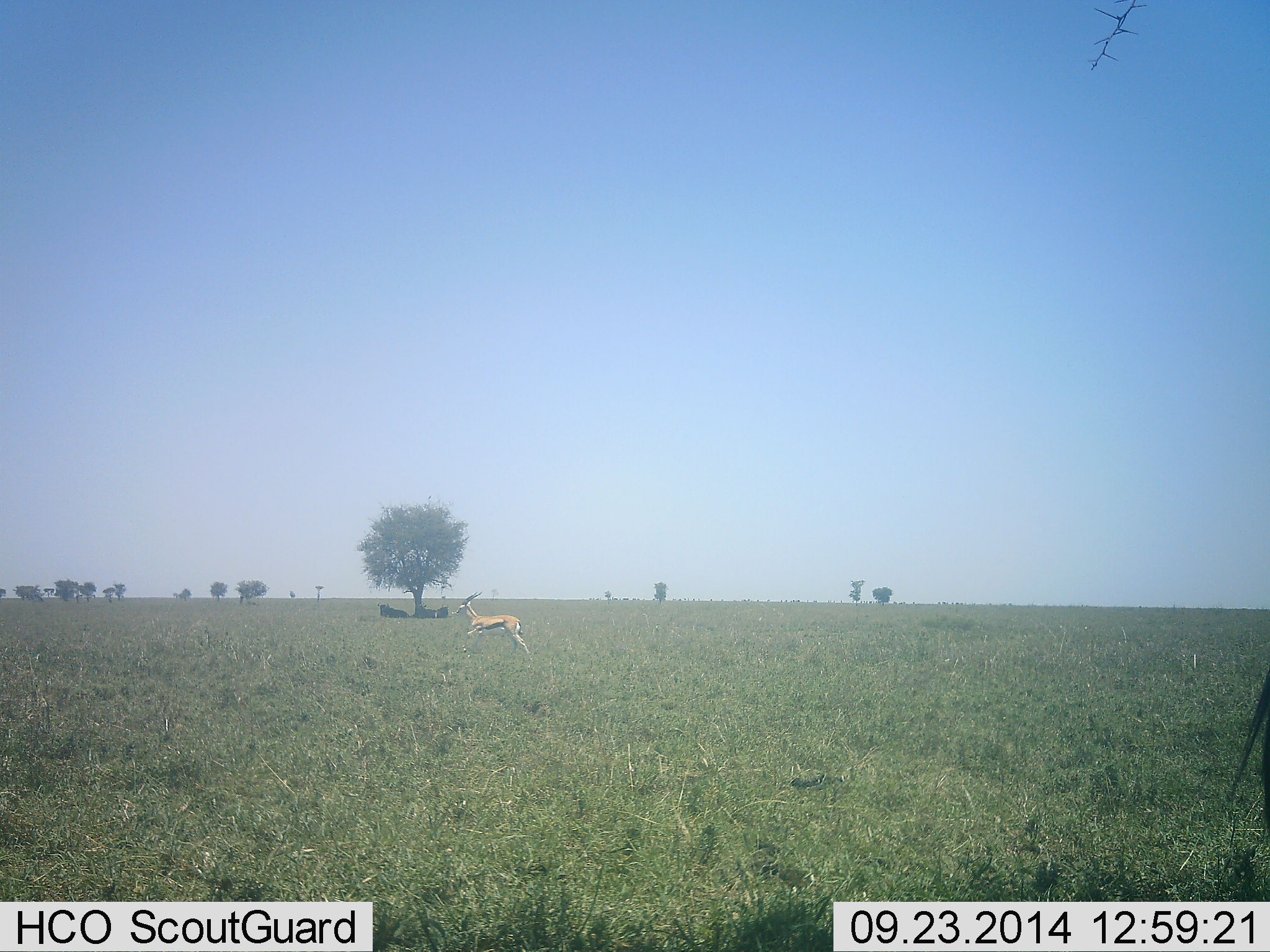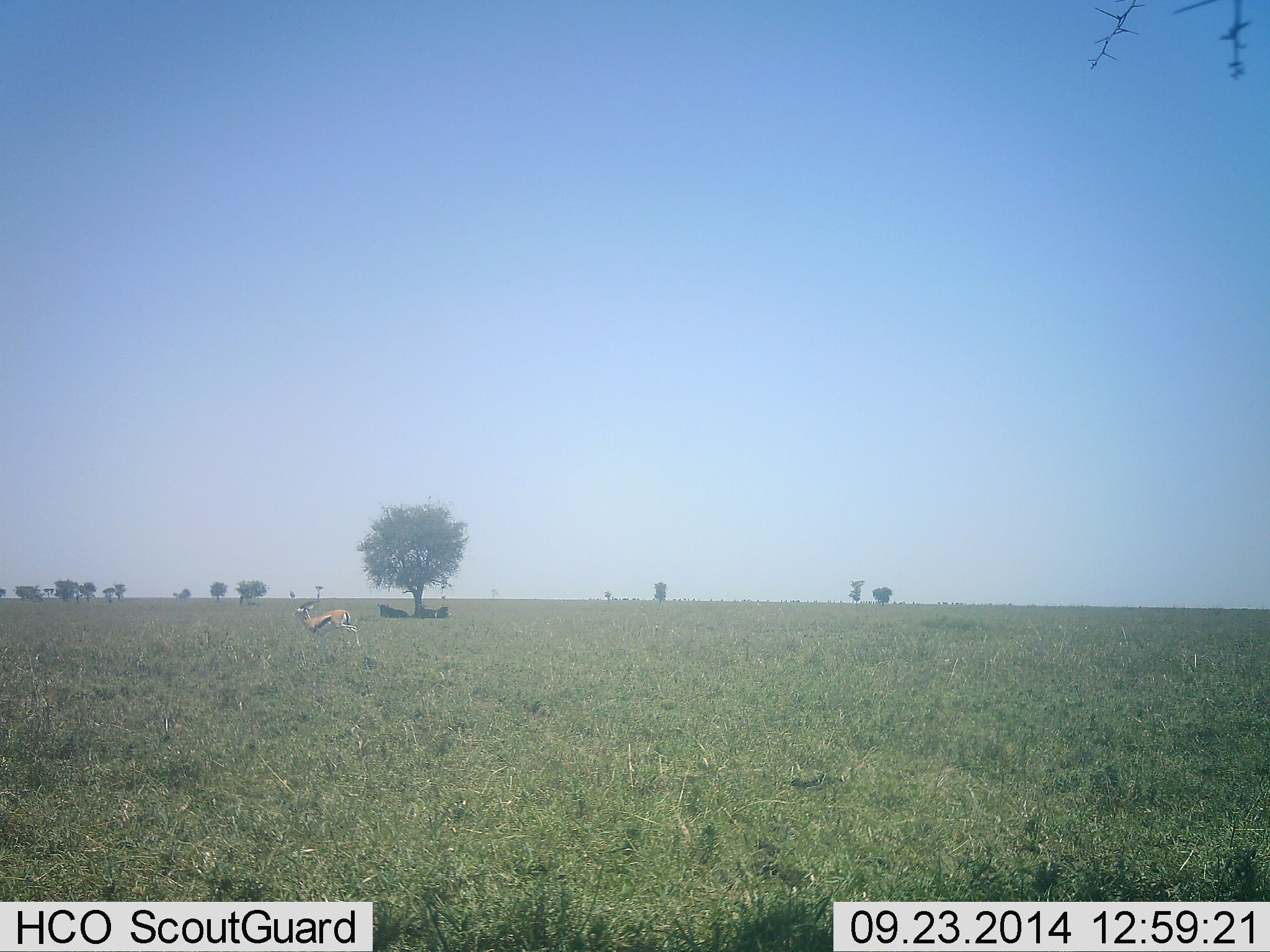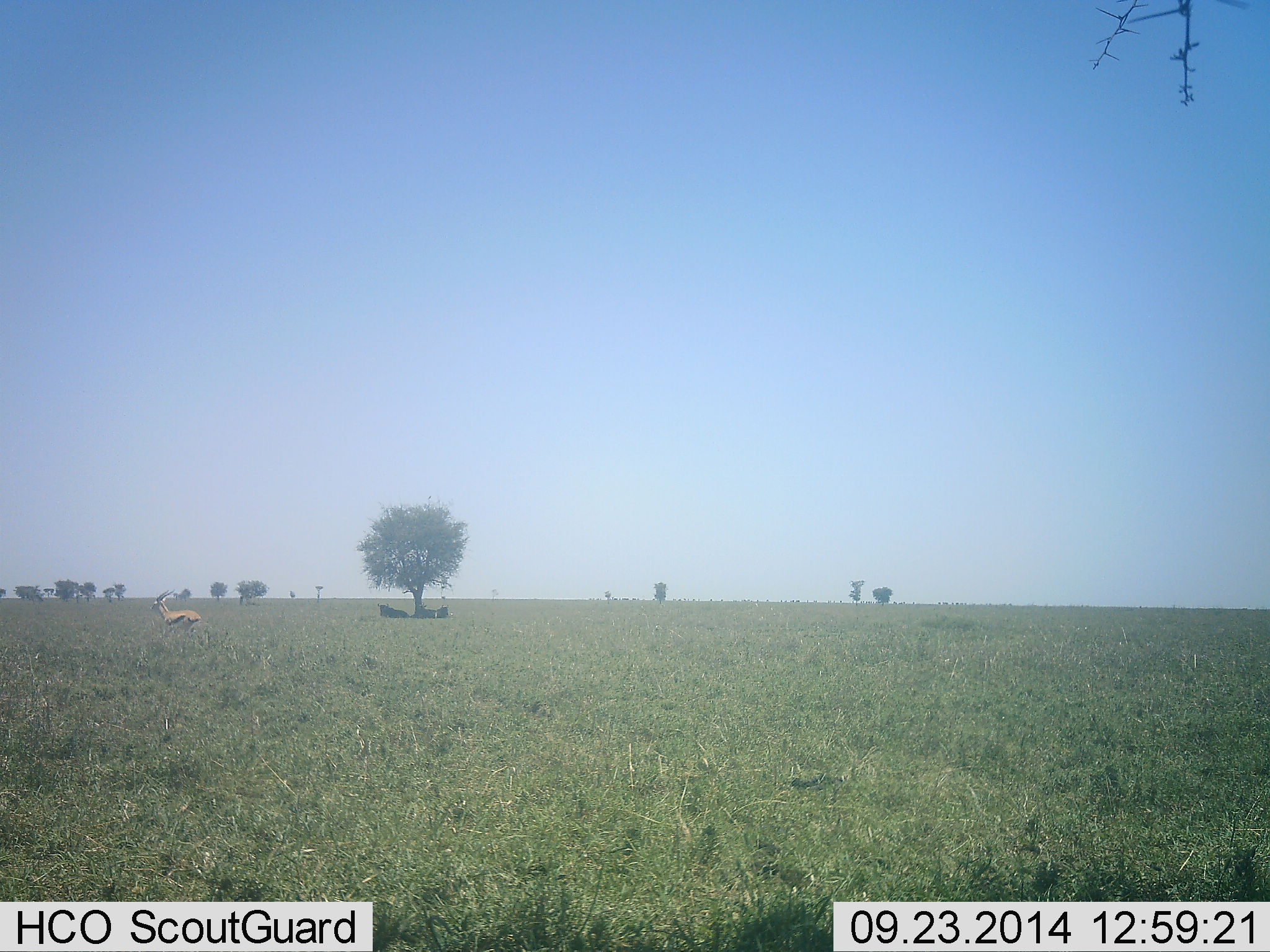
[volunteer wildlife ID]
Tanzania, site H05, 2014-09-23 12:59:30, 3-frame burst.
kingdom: Animalia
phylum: Chordata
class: Mammalia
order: Artiodactyla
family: Bovidae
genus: Eudorcas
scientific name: Eudorcas thomsonii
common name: thomson's gazelle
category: gazellethomsons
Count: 1.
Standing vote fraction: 10%.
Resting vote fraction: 0%.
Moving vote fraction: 90%.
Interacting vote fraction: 0%.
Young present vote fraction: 0%.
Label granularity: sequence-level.